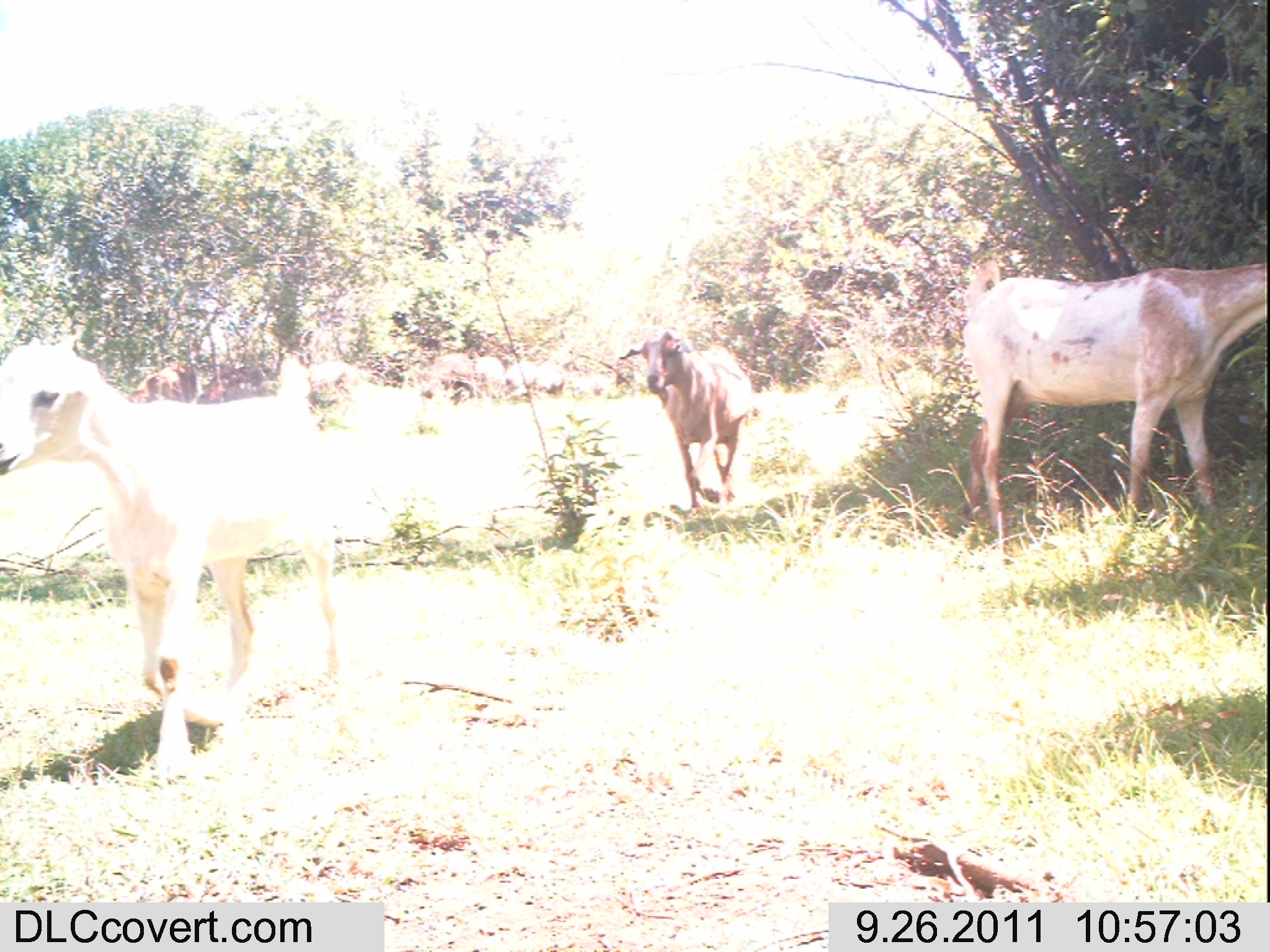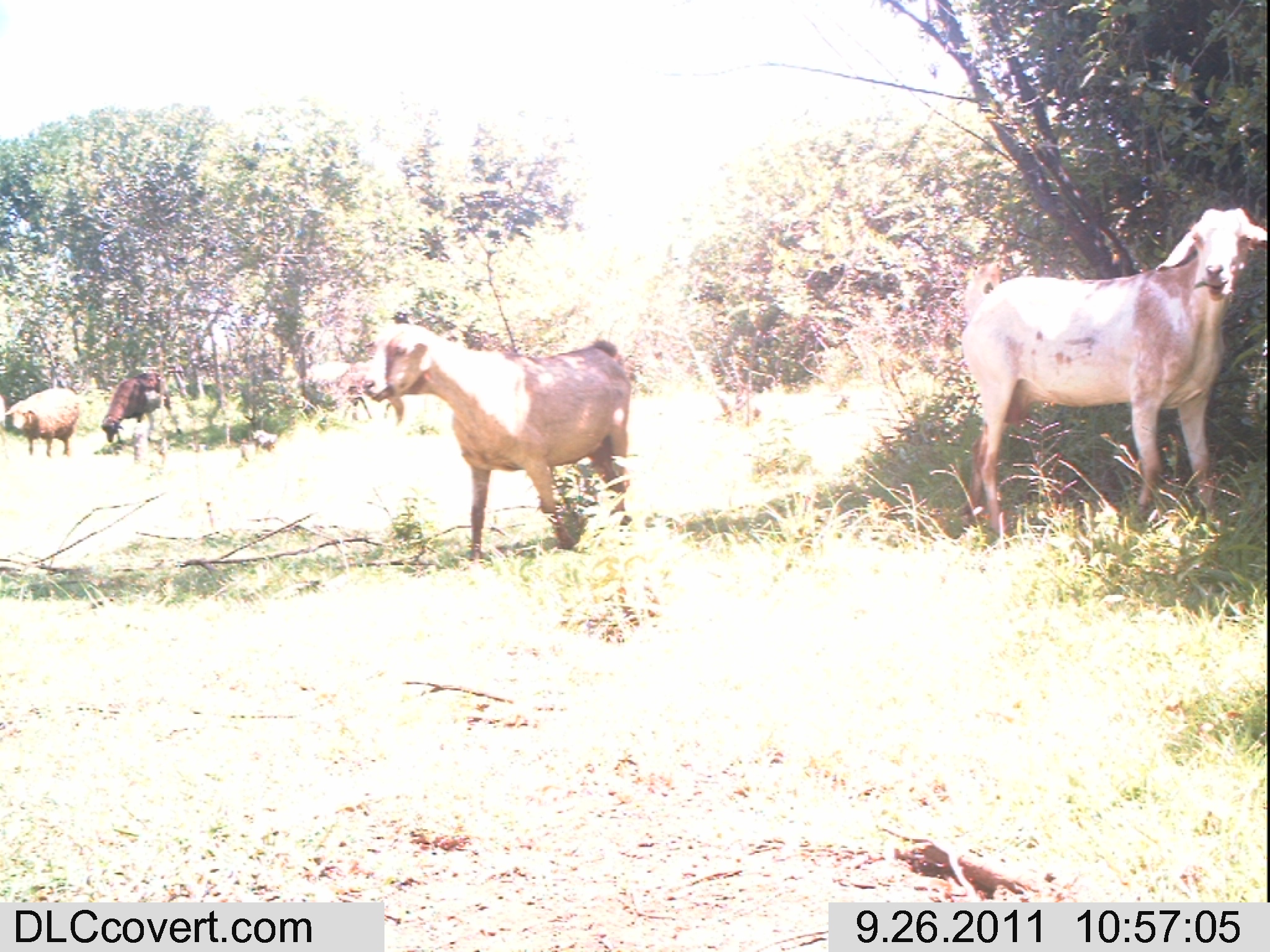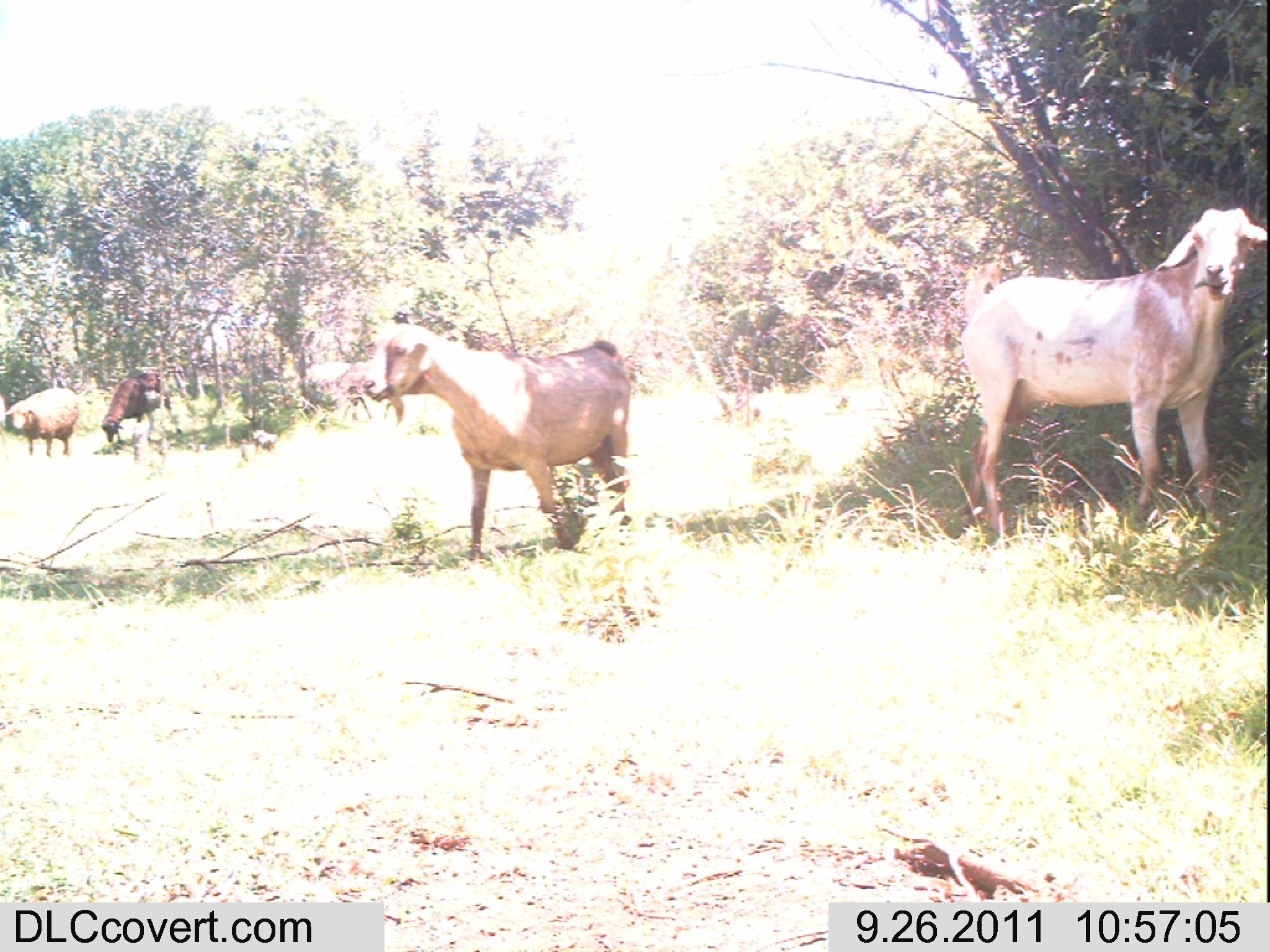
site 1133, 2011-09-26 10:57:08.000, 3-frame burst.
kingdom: Animalia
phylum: Chordata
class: Mammalia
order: Artiodactyla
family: Bovidae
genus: Capra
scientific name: Capra aegagrus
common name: wild goat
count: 3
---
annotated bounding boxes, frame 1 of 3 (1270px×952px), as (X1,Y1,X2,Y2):
capra aegagrus: (2,333,352,782); (960,258,1268,536); (615,324,755,515)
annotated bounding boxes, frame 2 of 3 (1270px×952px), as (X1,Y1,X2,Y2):
capra aegagrus: (963,207,1266,549); (361,321,632,563); (101,372,184,444); (5,387,80,456)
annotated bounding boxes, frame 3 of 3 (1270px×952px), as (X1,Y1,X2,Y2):
capra aegagrus: (959,204,1267,545); (363,323,633,565); (964,230,1121,322); (100,369,183,445); (4,387,80,459); (292,360,352,419)